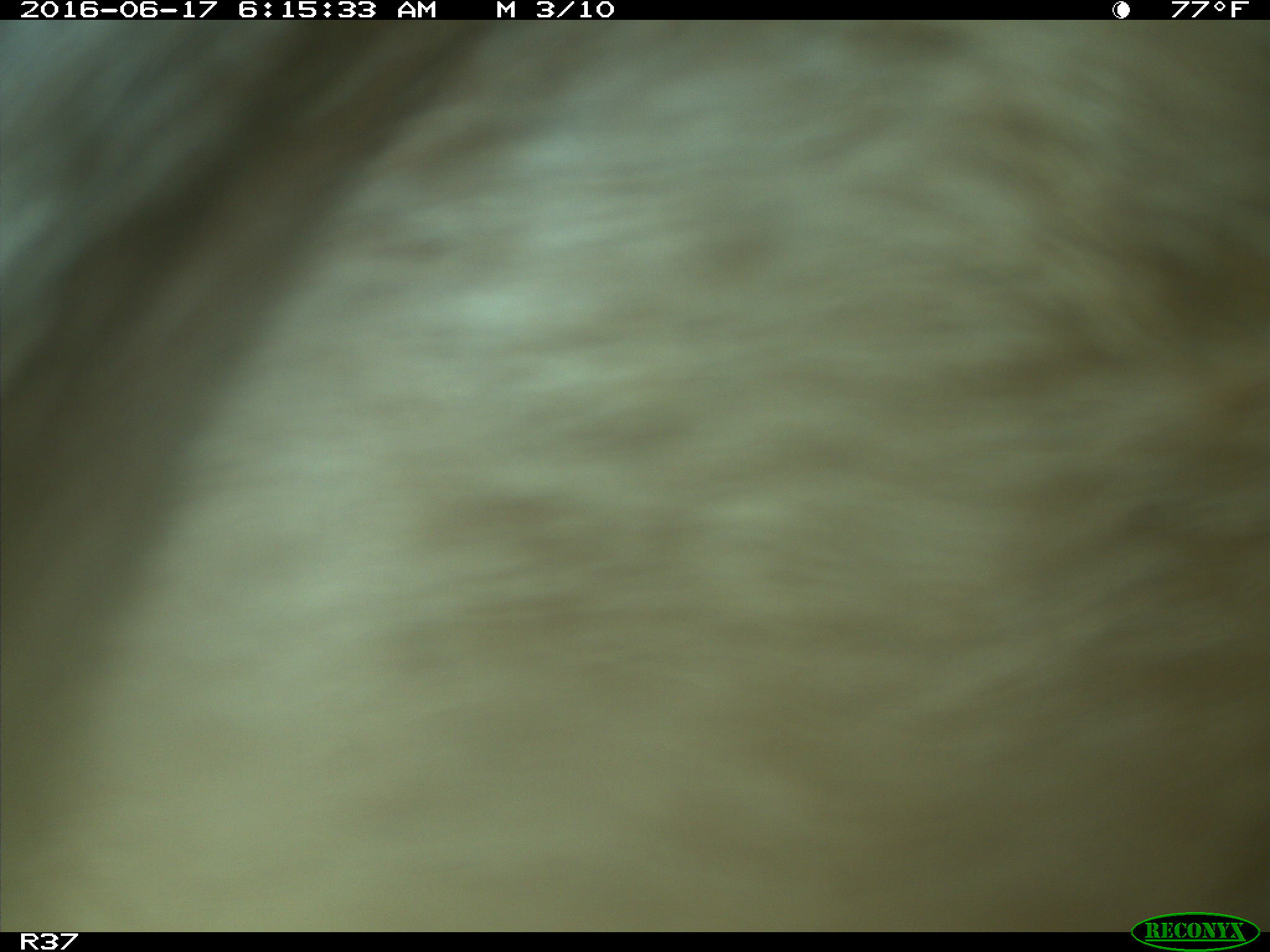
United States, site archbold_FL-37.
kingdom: Animalia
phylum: Chordata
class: Mammalia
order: Artiodactyla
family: Bovidae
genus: Bos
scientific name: Bos taurus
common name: domestic cow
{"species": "Bos taurus (domestic cow)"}